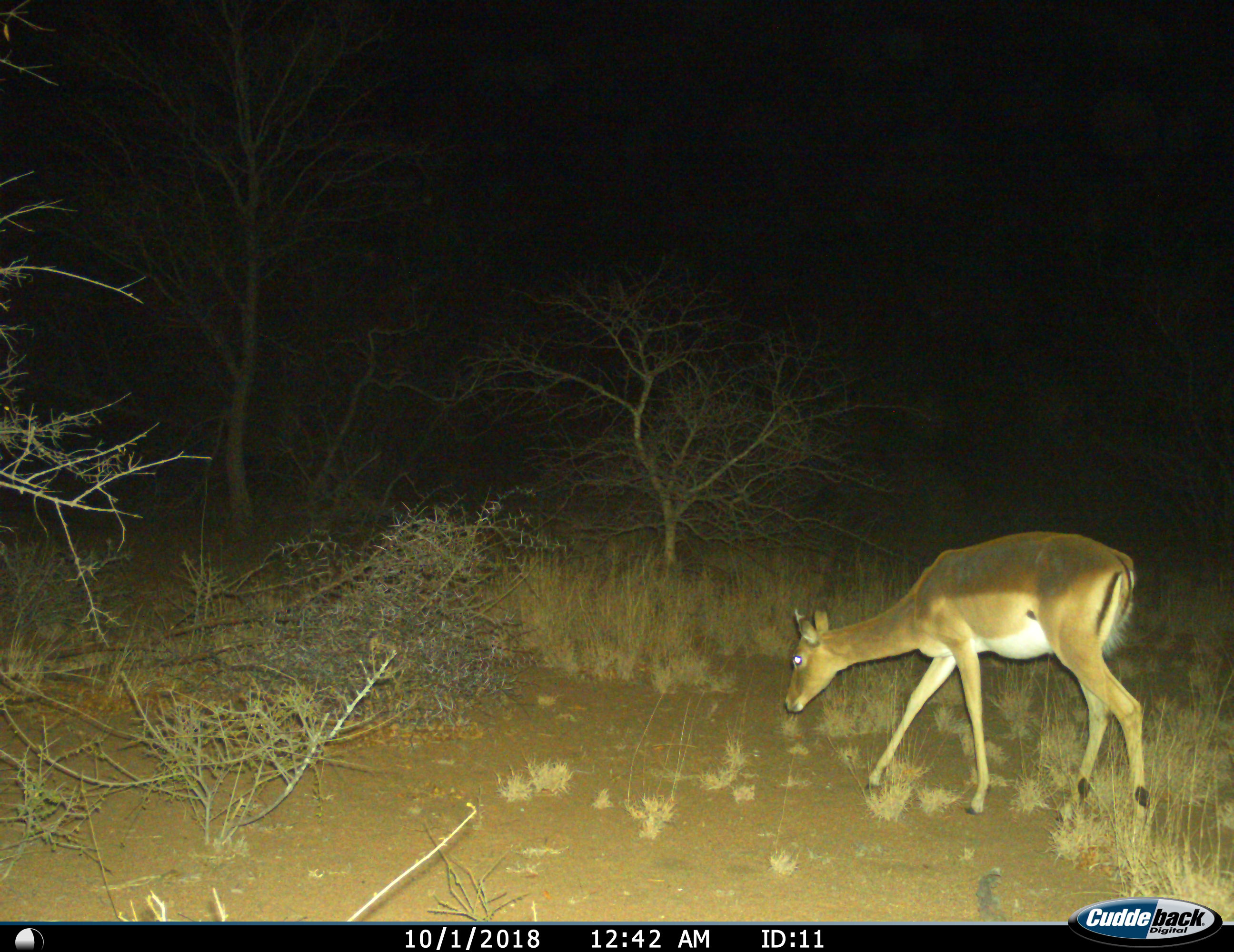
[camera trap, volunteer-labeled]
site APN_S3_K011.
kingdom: Animalia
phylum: Chordata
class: Mammalia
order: Artiodactyla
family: Bovidae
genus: Aepyceros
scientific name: Aepyceros melampus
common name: impala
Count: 1.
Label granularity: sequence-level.